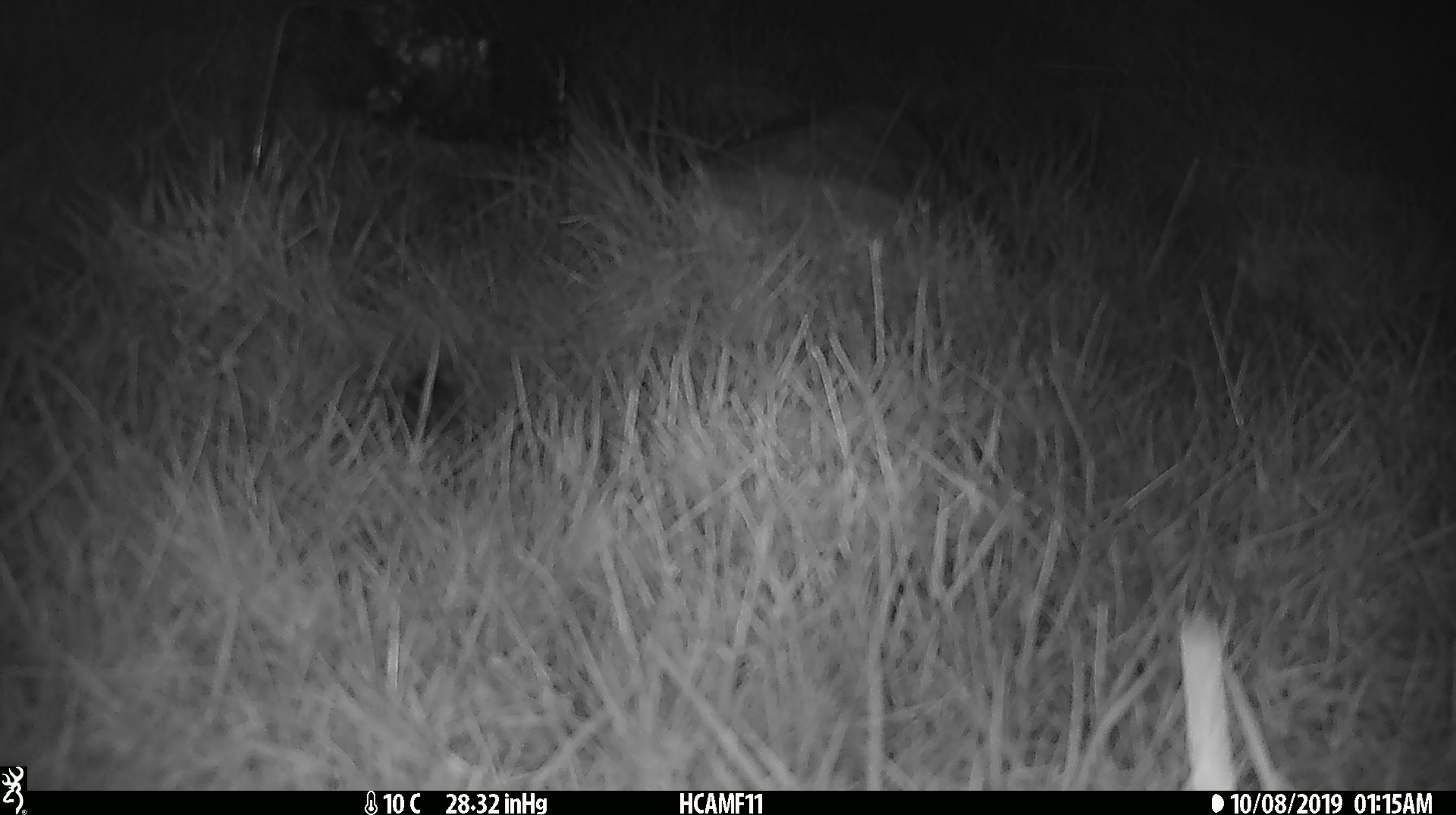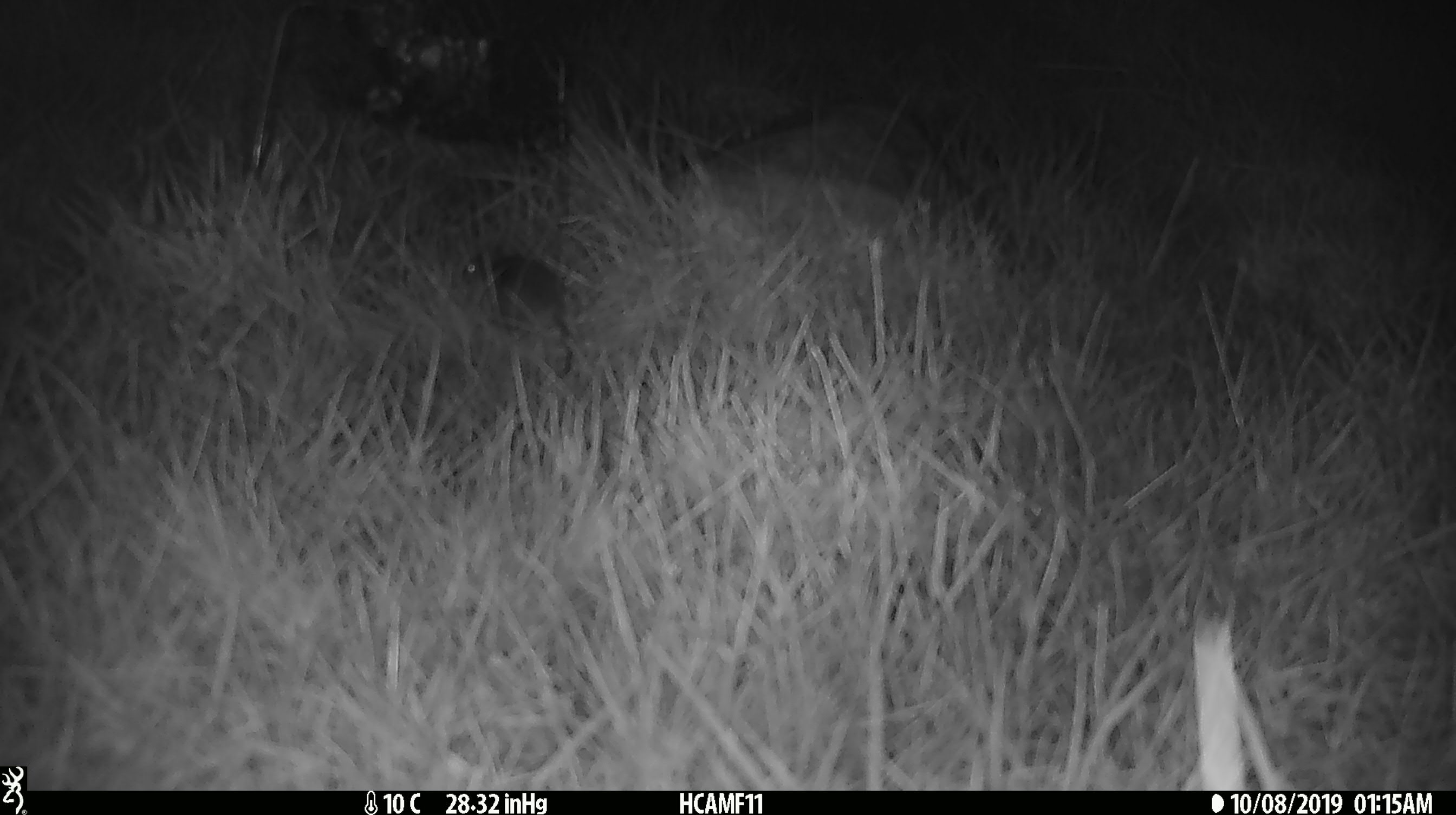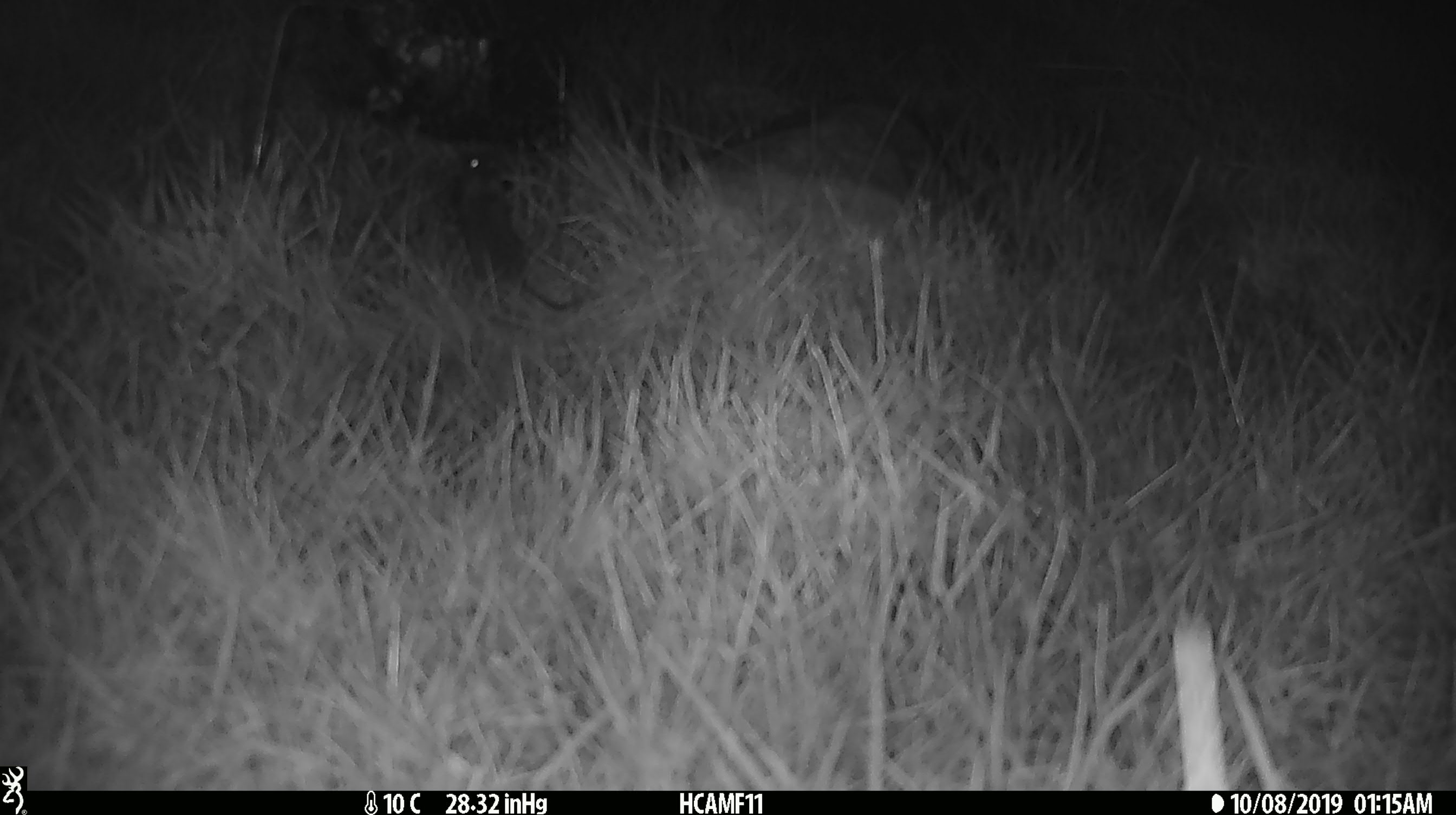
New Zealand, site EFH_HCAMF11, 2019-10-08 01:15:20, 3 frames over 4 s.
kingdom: Animalia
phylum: Chordata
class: Mammalia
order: Rodentia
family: Muridae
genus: Mus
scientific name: Mus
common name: mouse